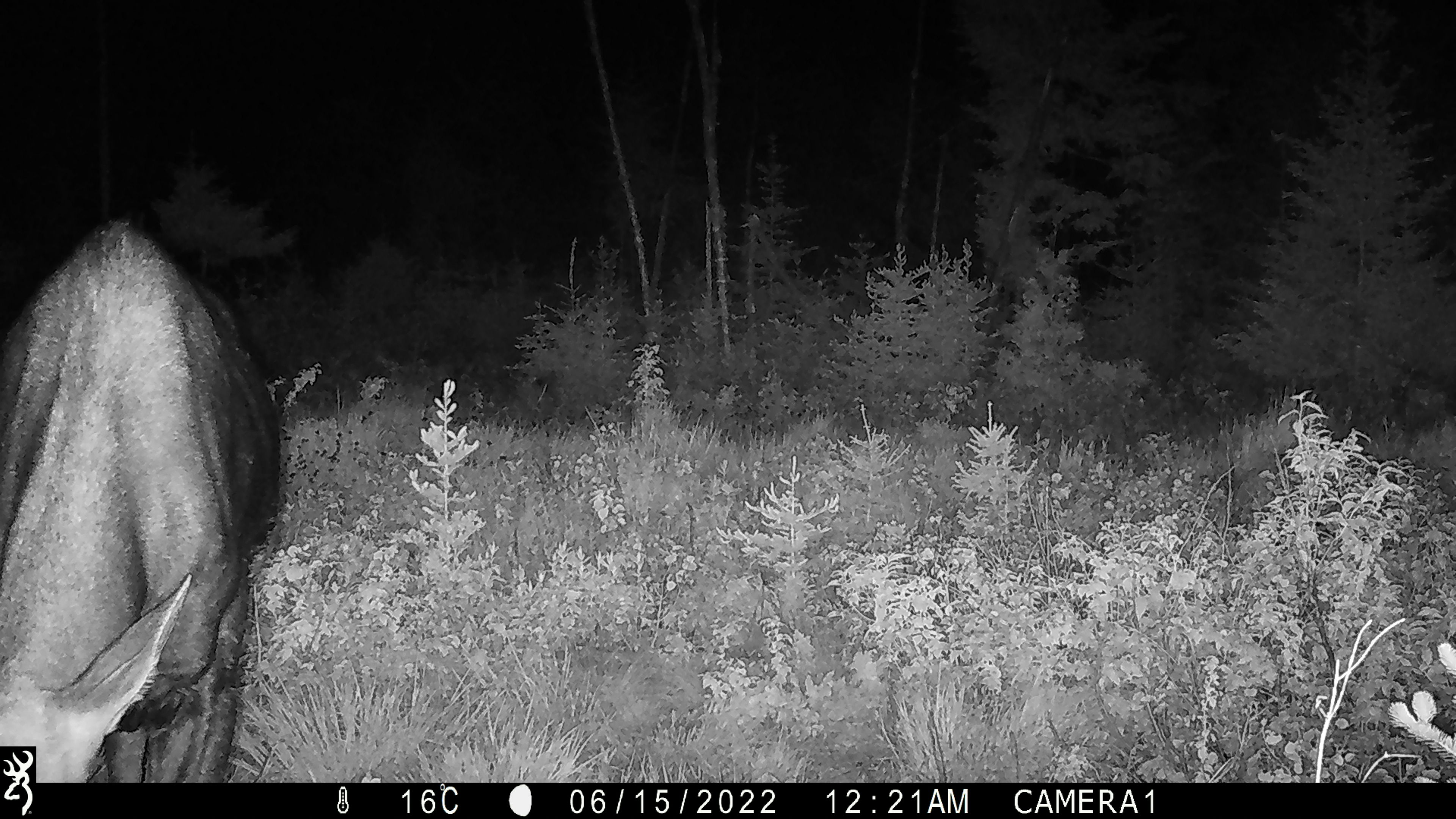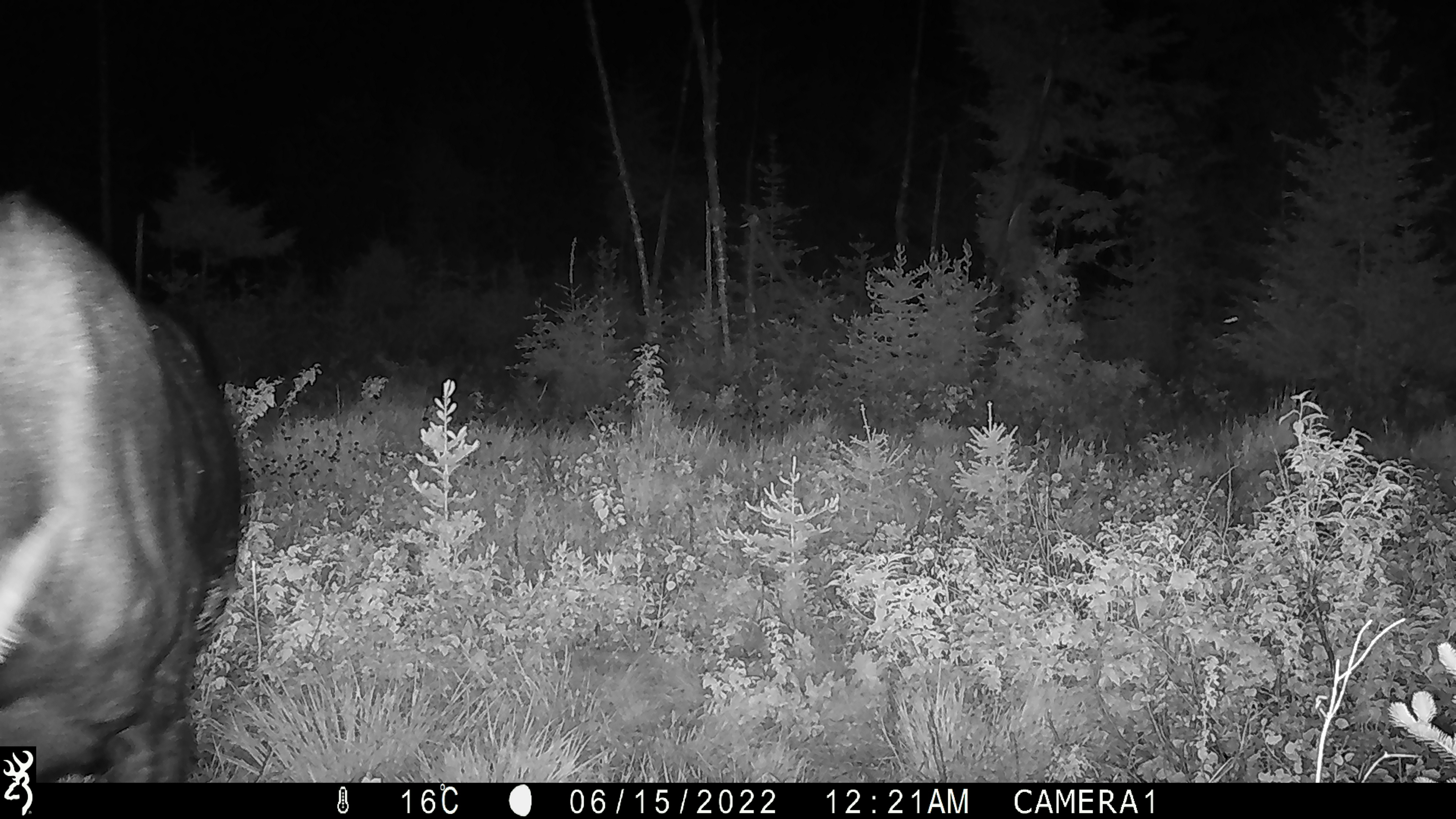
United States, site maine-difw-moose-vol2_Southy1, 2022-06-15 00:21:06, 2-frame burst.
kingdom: Animalia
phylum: Chordata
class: Mammalia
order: Artiodactyla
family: Cervidae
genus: Alces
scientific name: Alces alces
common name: moose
Moose (Alces alces).